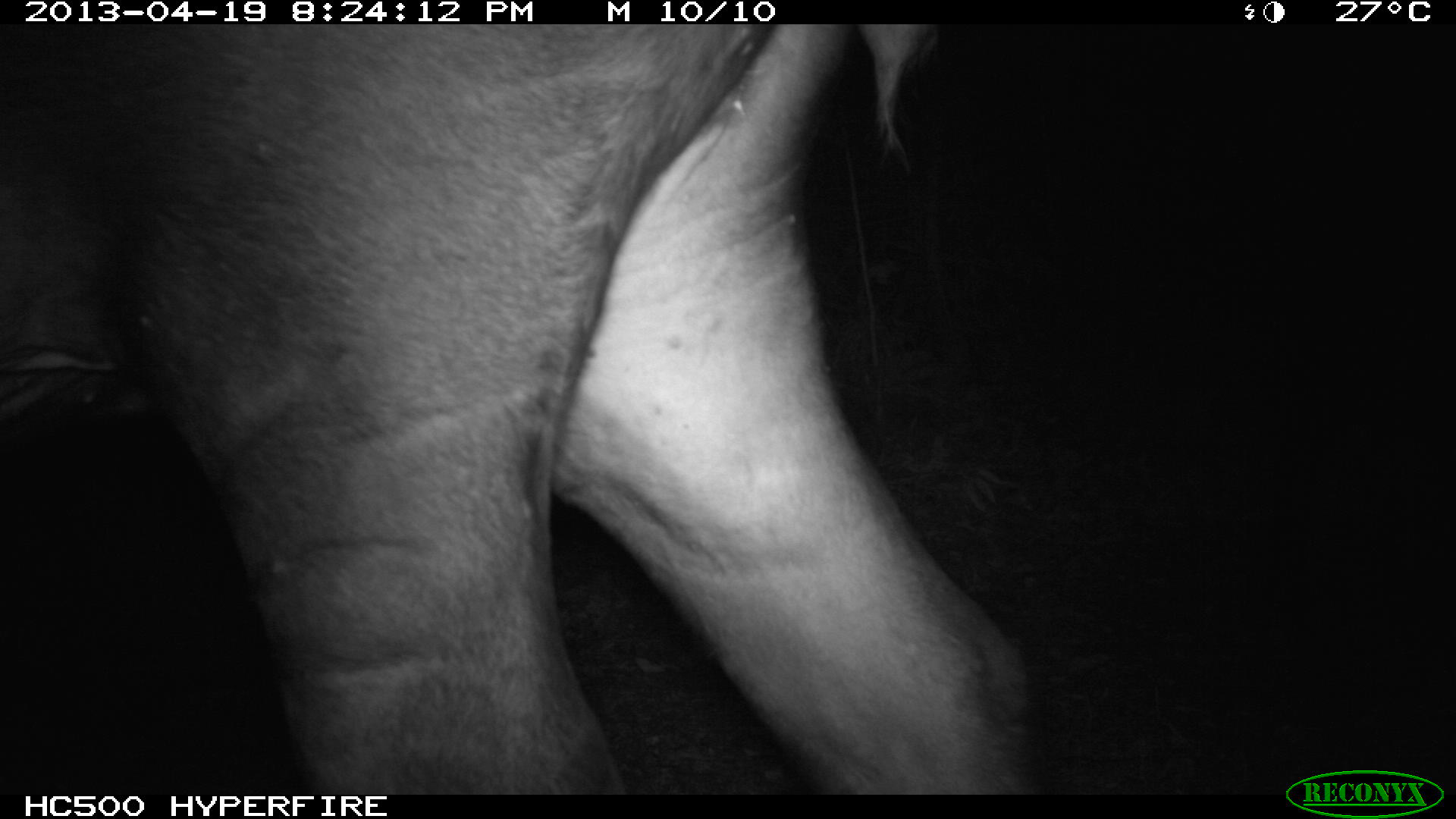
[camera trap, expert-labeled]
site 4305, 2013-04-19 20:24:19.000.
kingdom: Animalia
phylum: Chordata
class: Mammalia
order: Perissodactyla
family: Tapiridae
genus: Tapirus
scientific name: Tapirus bairdii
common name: baird's tapir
Tapirus bairdii (baird's tapir), count 2.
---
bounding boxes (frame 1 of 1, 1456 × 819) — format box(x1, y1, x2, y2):
tapirus bairdii: box(0, 23, 1043, 793)